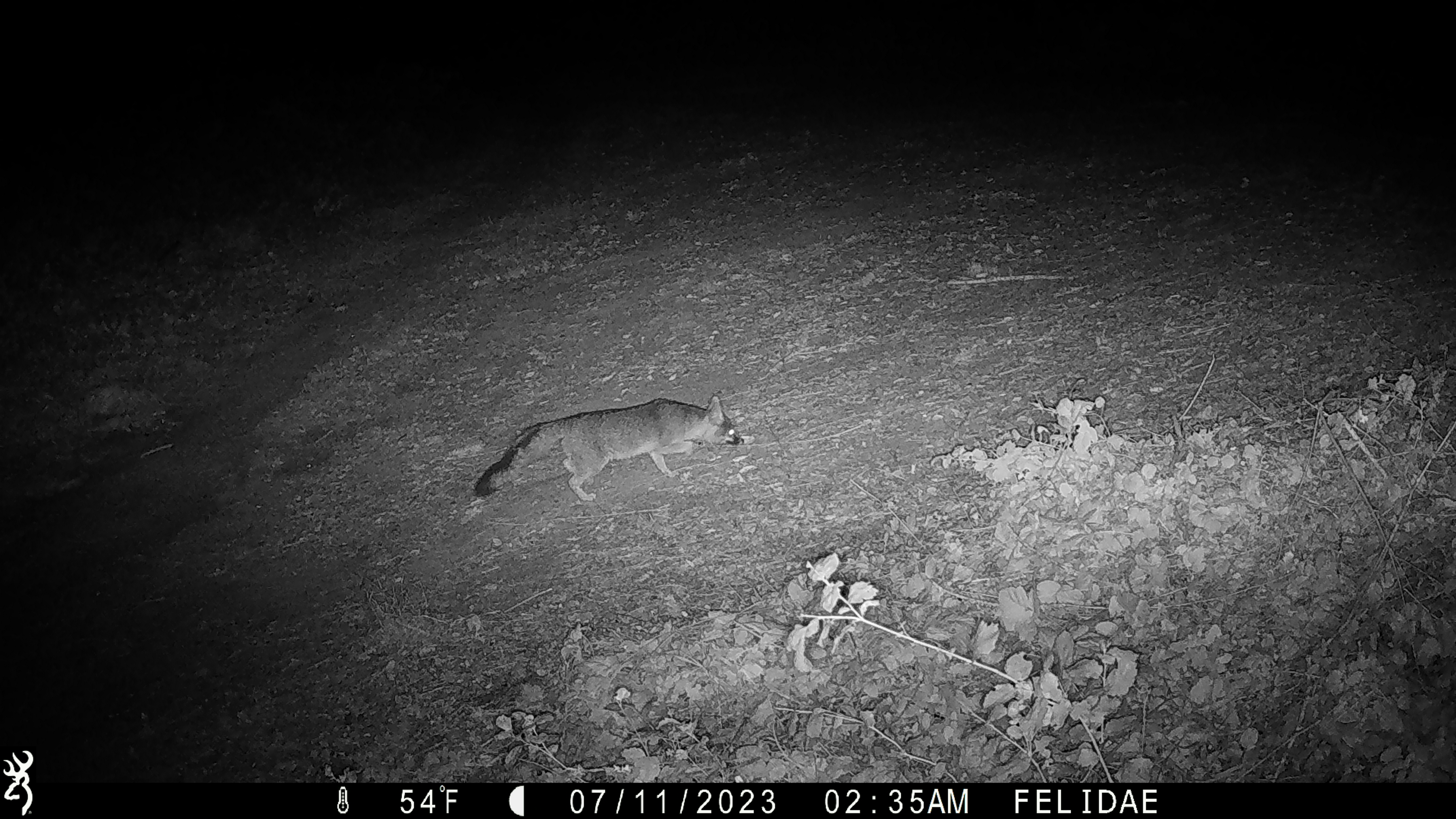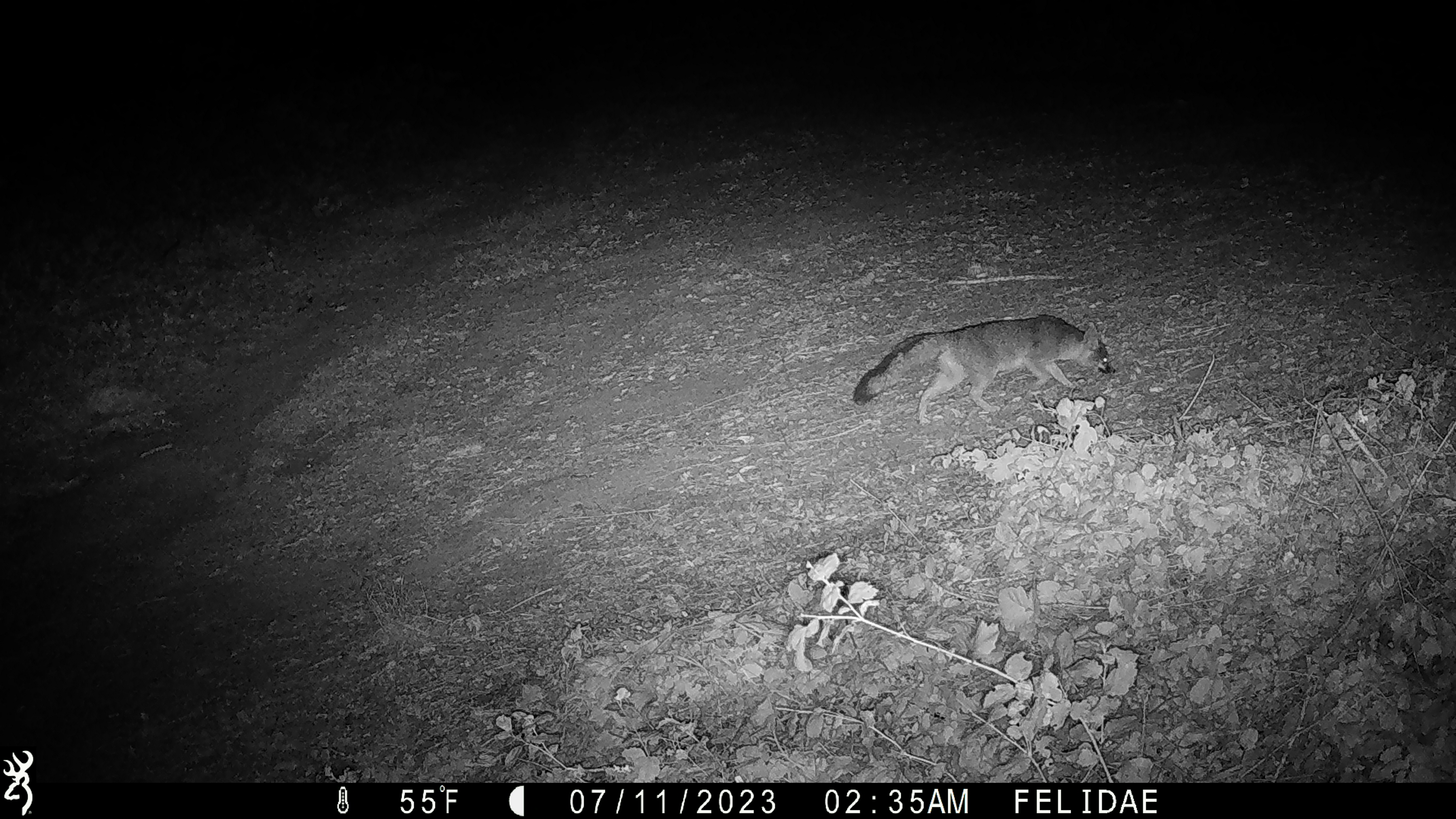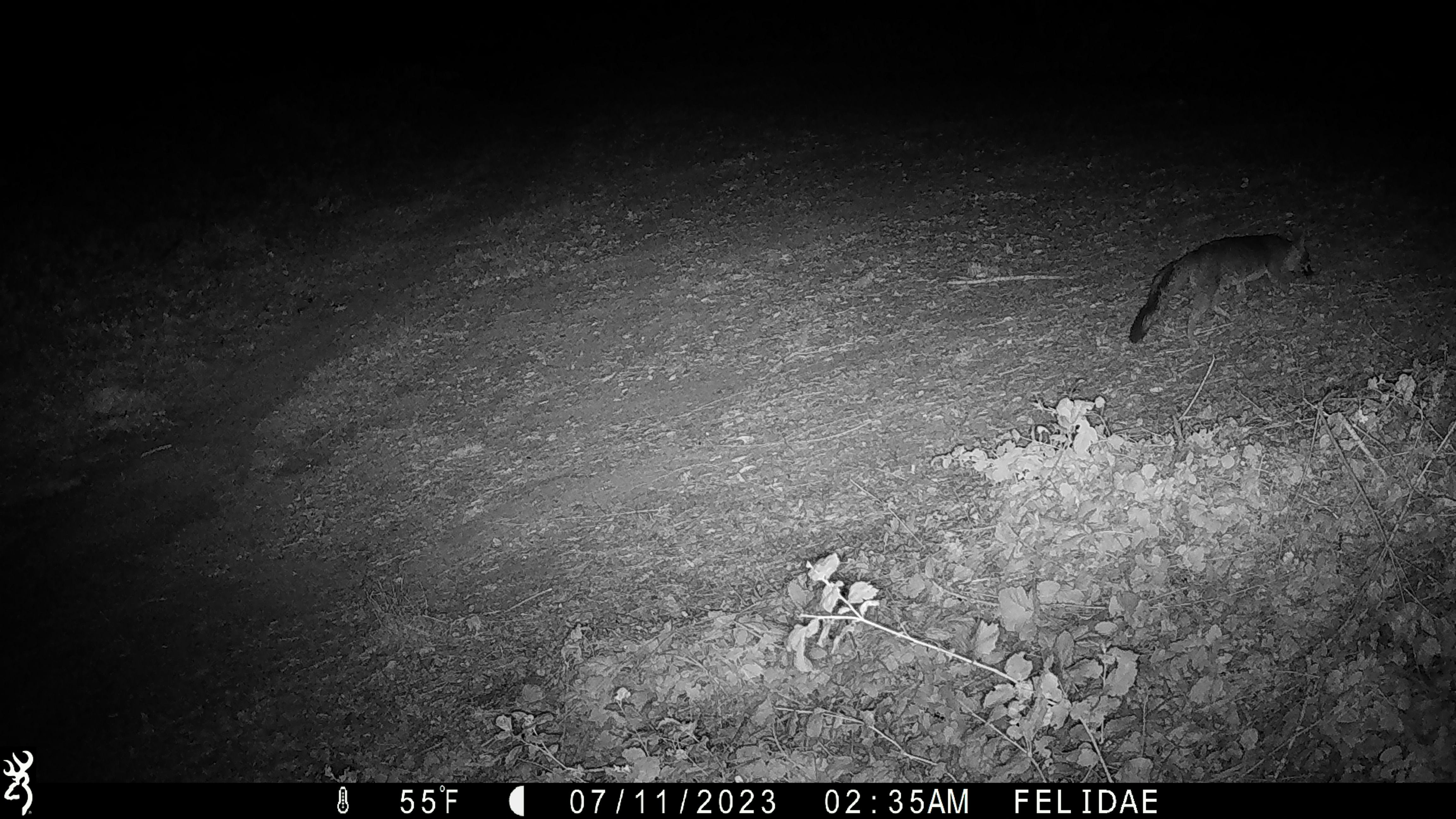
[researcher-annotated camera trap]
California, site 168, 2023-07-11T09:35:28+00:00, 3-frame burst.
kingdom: Animalia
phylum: Chordata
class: Mammalia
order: Carnivora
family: Canidae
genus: Urocyon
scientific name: Urocyon cinereoargenteus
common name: gray fox